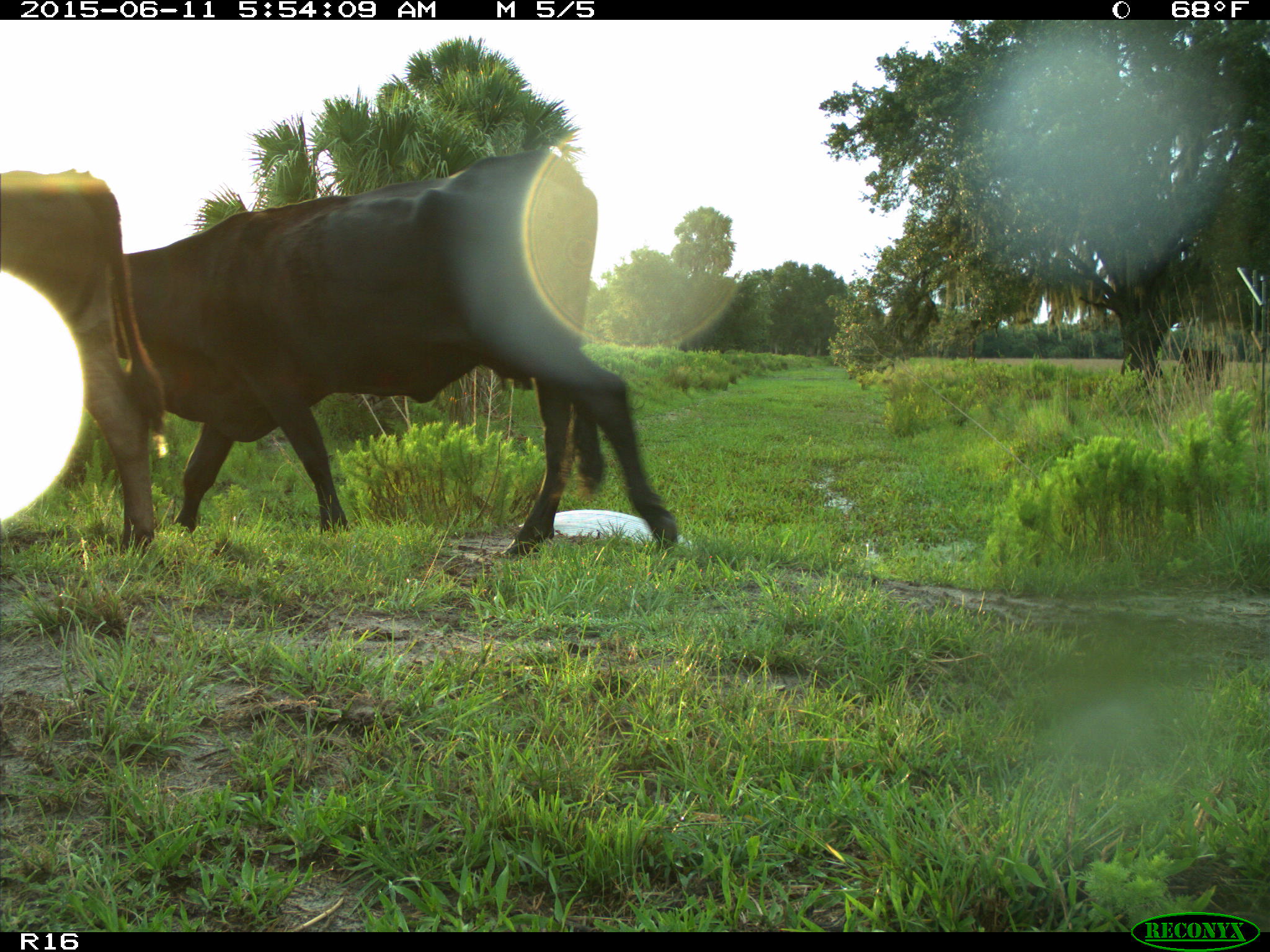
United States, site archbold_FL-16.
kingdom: Animalia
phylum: Chordata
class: Mammalia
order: Artiodactyla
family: Bovidae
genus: Bos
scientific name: Bos taurus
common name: domestic cow